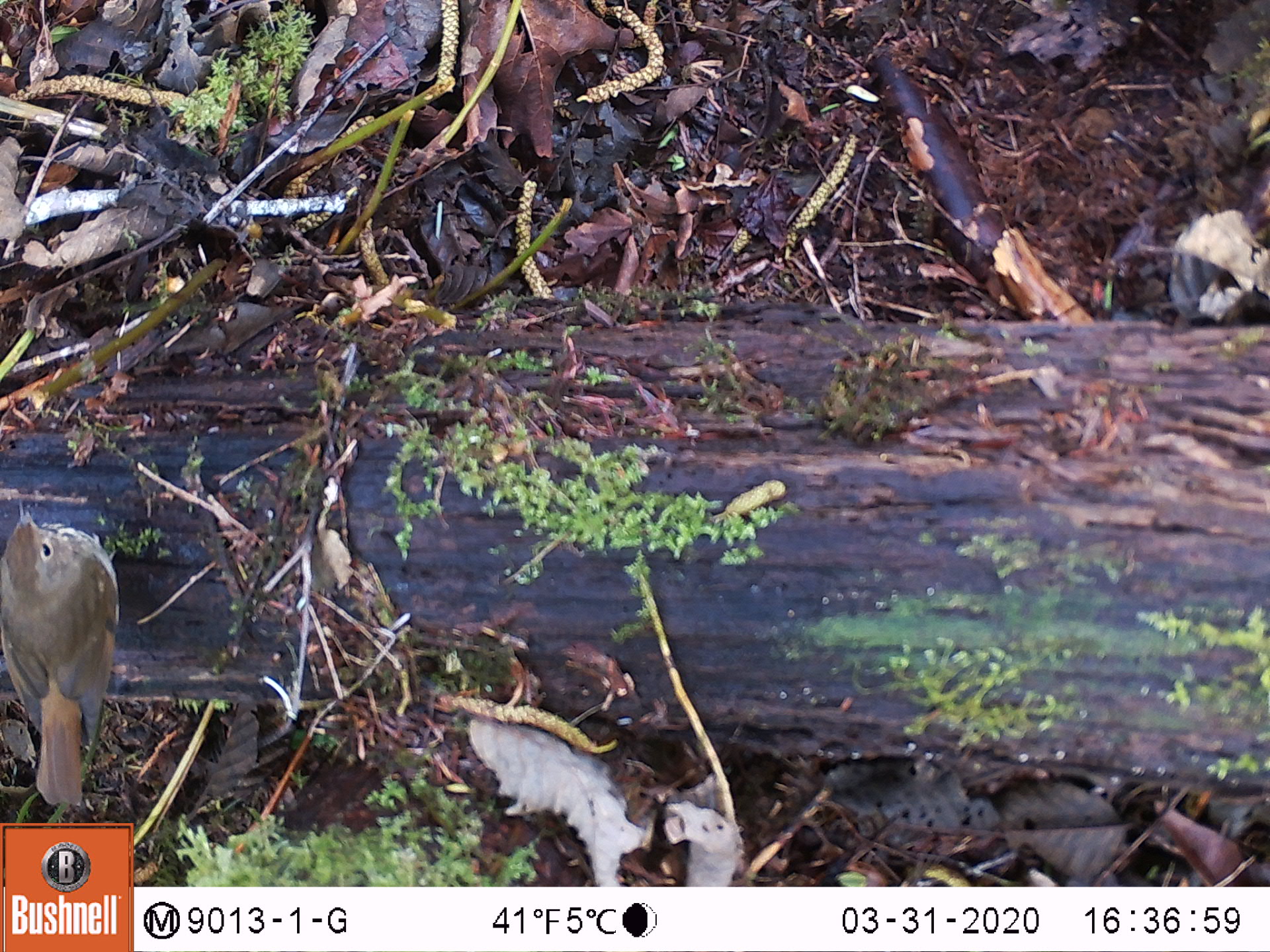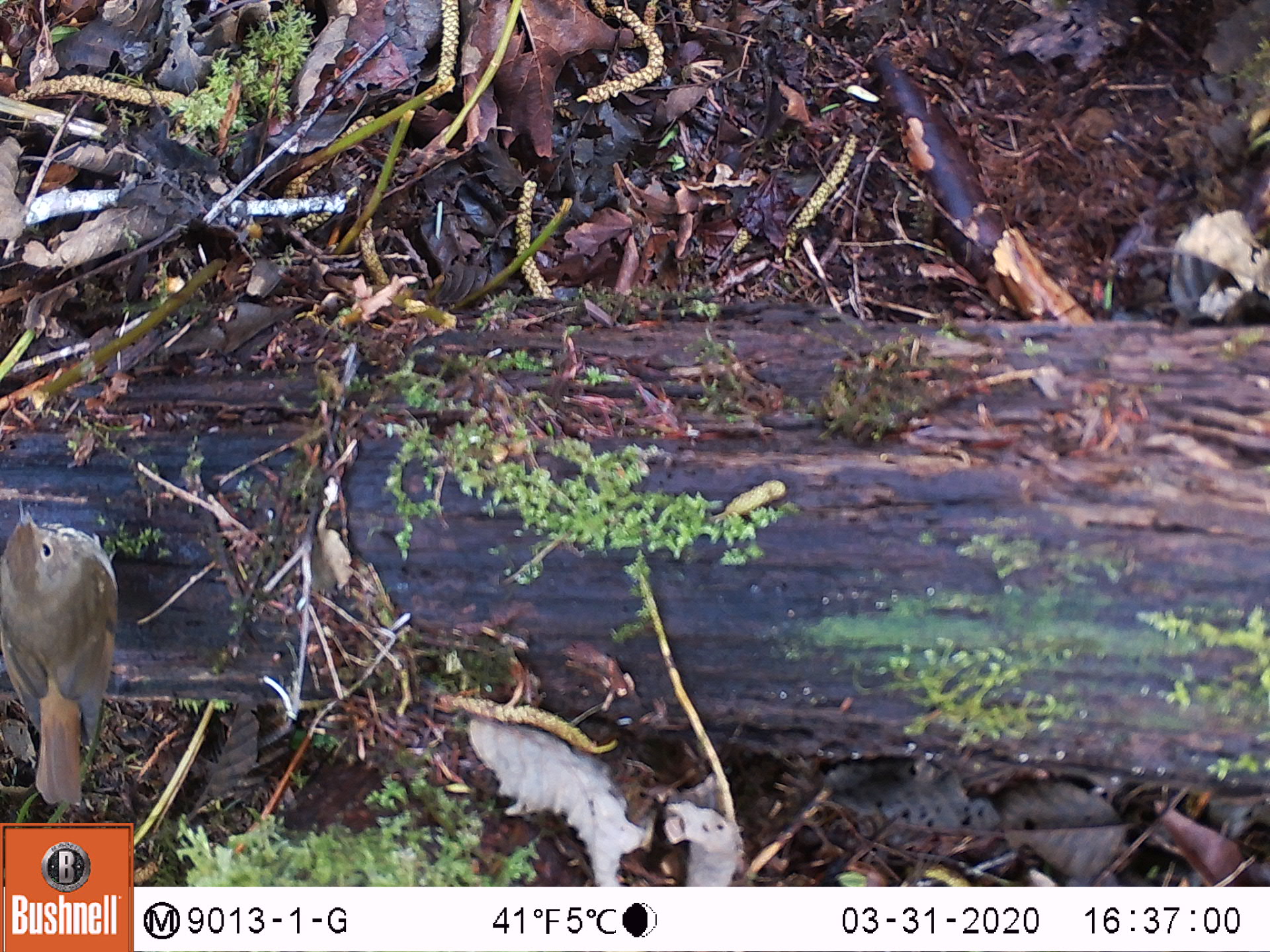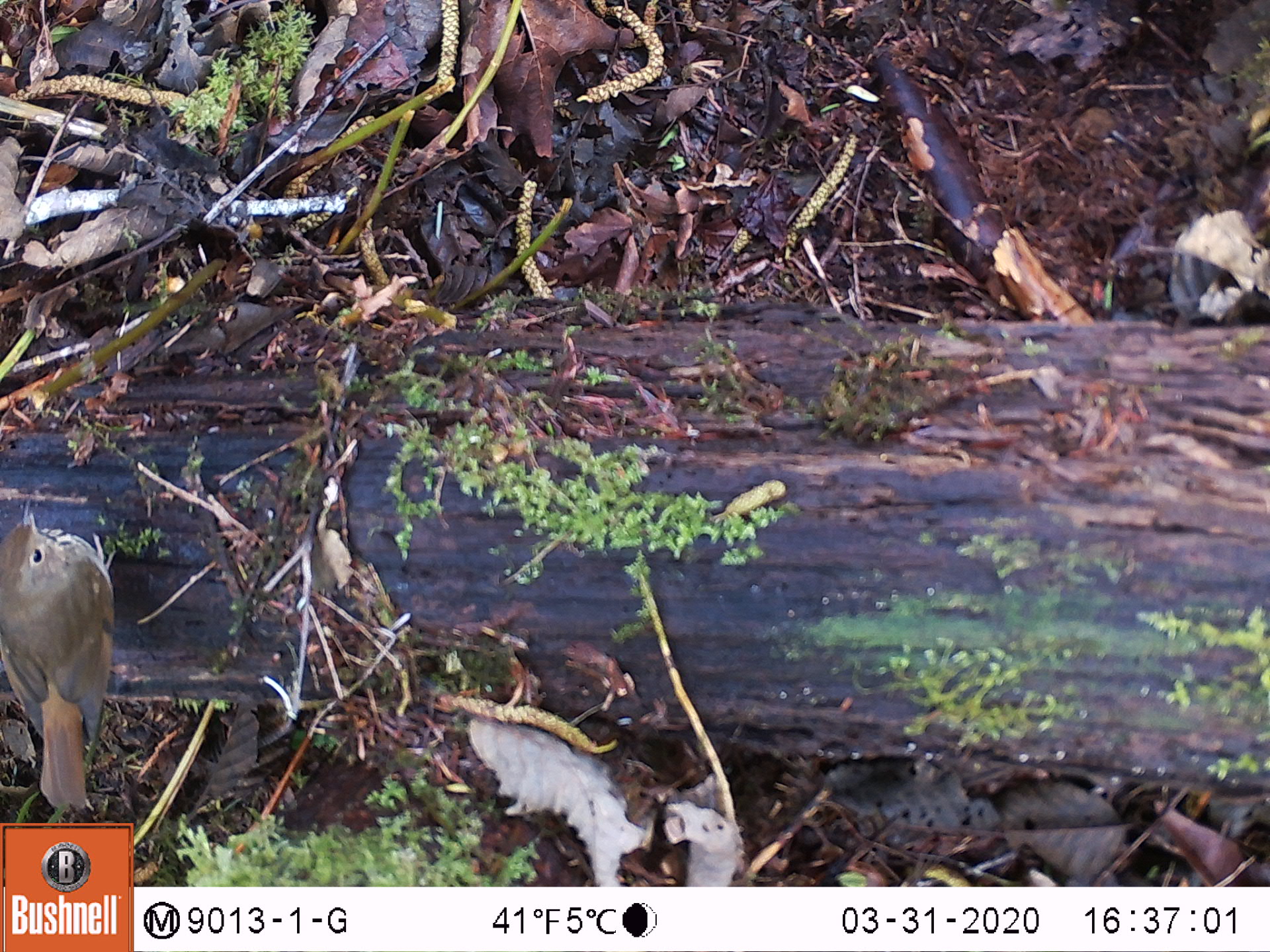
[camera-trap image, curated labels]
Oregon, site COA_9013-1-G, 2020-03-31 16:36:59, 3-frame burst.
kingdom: Animalia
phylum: Chordata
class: Aves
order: Passeriformes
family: Turdidae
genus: Catharus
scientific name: Catharus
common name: brown thrushes and nightingale-thrushes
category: catharus species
Catharus species (brown thrushes and nightingale-thrushes) (Catharus).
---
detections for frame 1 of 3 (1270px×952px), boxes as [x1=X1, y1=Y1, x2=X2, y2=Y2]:
catharus species: [x1=3, y1=489, x2=132, y2=815]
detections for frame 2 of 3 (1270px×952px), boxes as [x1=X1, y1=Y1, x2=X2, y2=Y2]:
catharus species: [x1=0, y1=485, x2=132, y2=814]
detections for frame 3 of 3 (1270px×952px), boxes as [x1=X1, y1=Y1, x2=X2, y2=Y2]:
catharus species: [x1=0, y1=484, x2=129, y2=818]